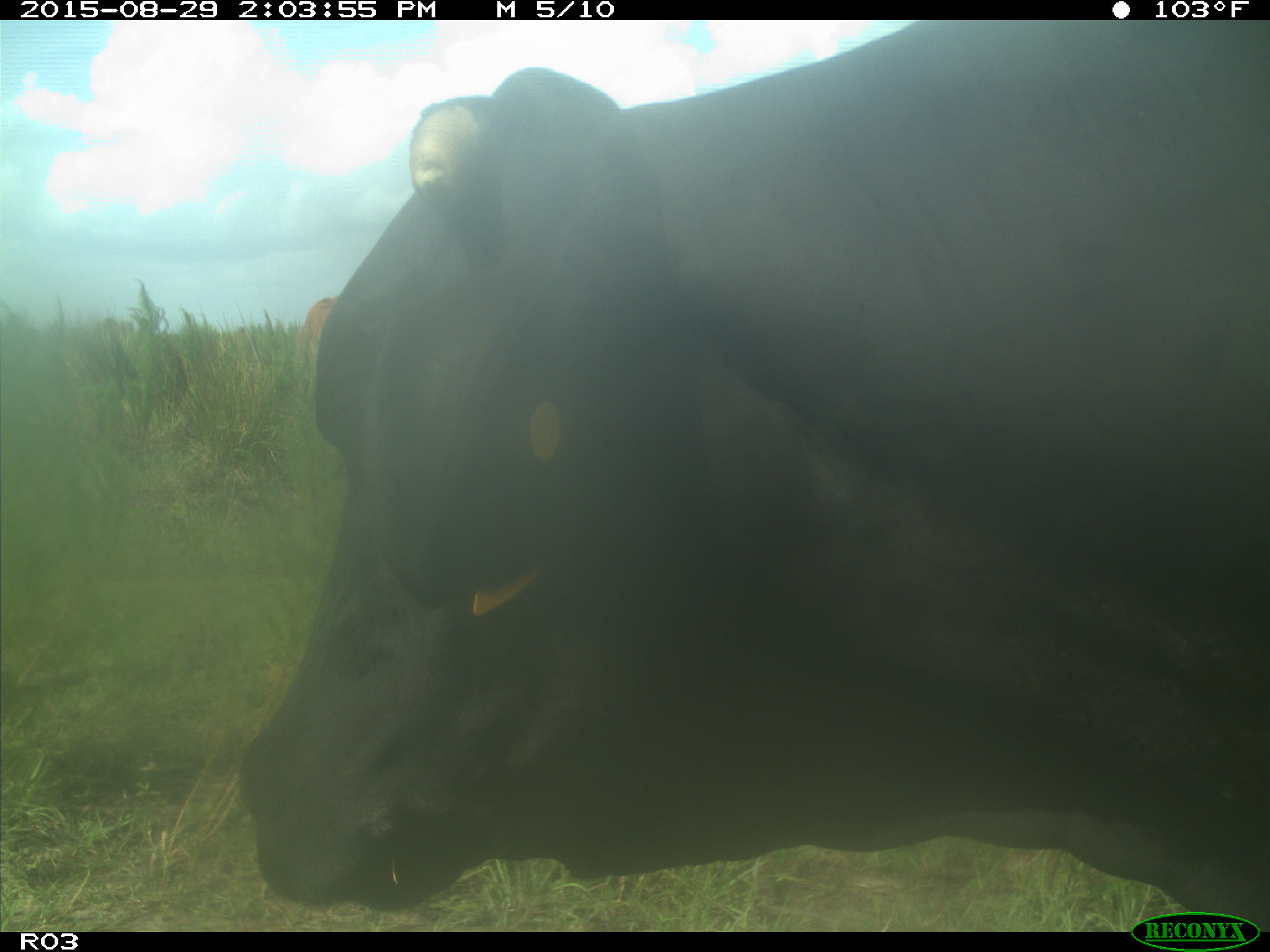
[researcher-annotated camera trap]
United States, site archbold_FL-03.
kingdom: Animalia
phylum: Chordata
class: Mammalia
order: Artiodactyla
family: Bovidae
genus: Bos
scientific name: Bos taurus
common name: domestic cow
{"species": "Bos taurus (domestic cow)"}